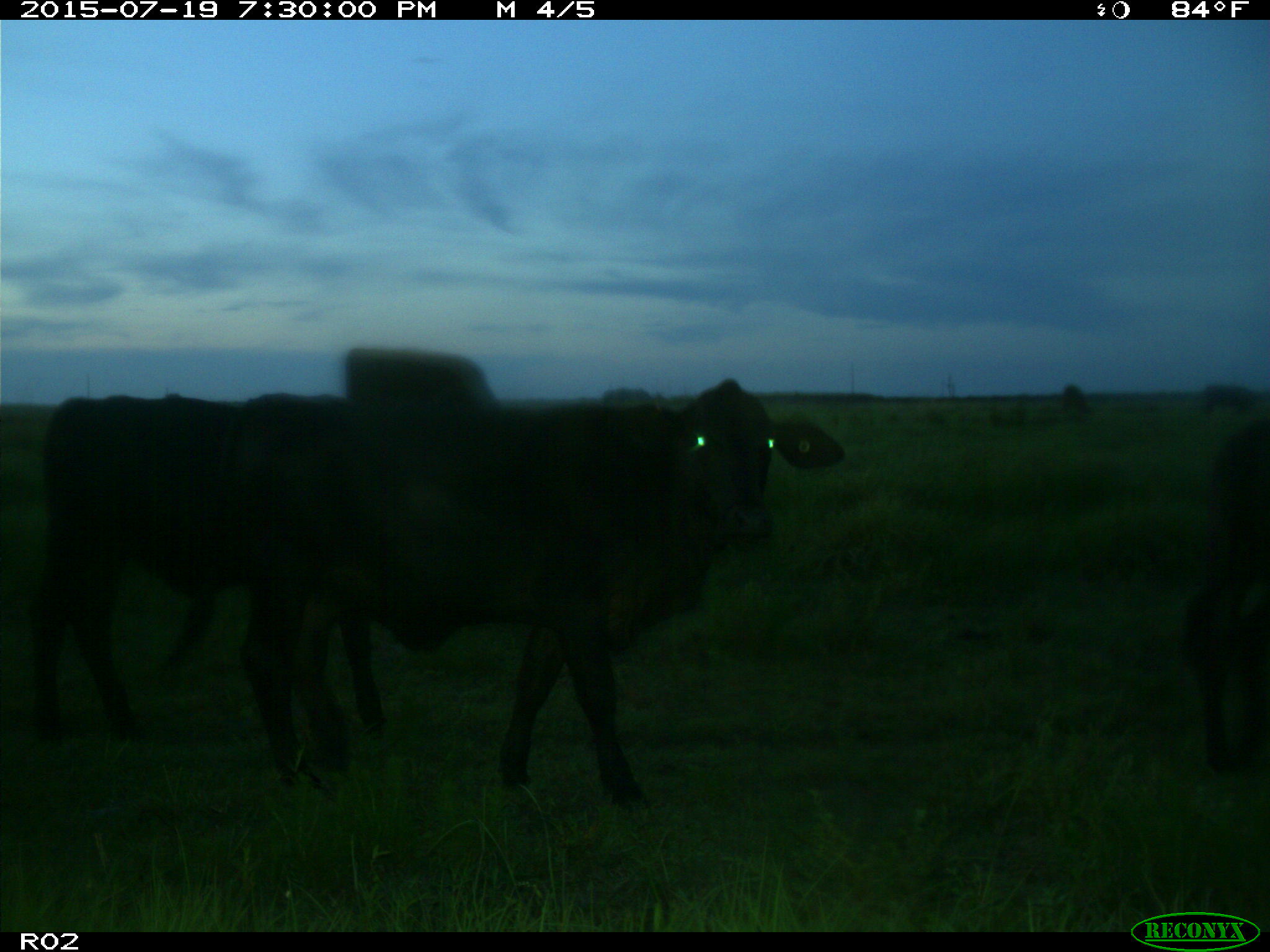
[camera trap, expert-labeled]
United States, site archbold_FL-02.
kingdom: Animalia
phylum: Chordata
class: Mammalia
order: Artiodactyla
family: Bovidae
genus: Bos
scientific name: Bos taurus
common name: domestic cow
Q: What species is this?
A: Bos taurus (domestic cow).